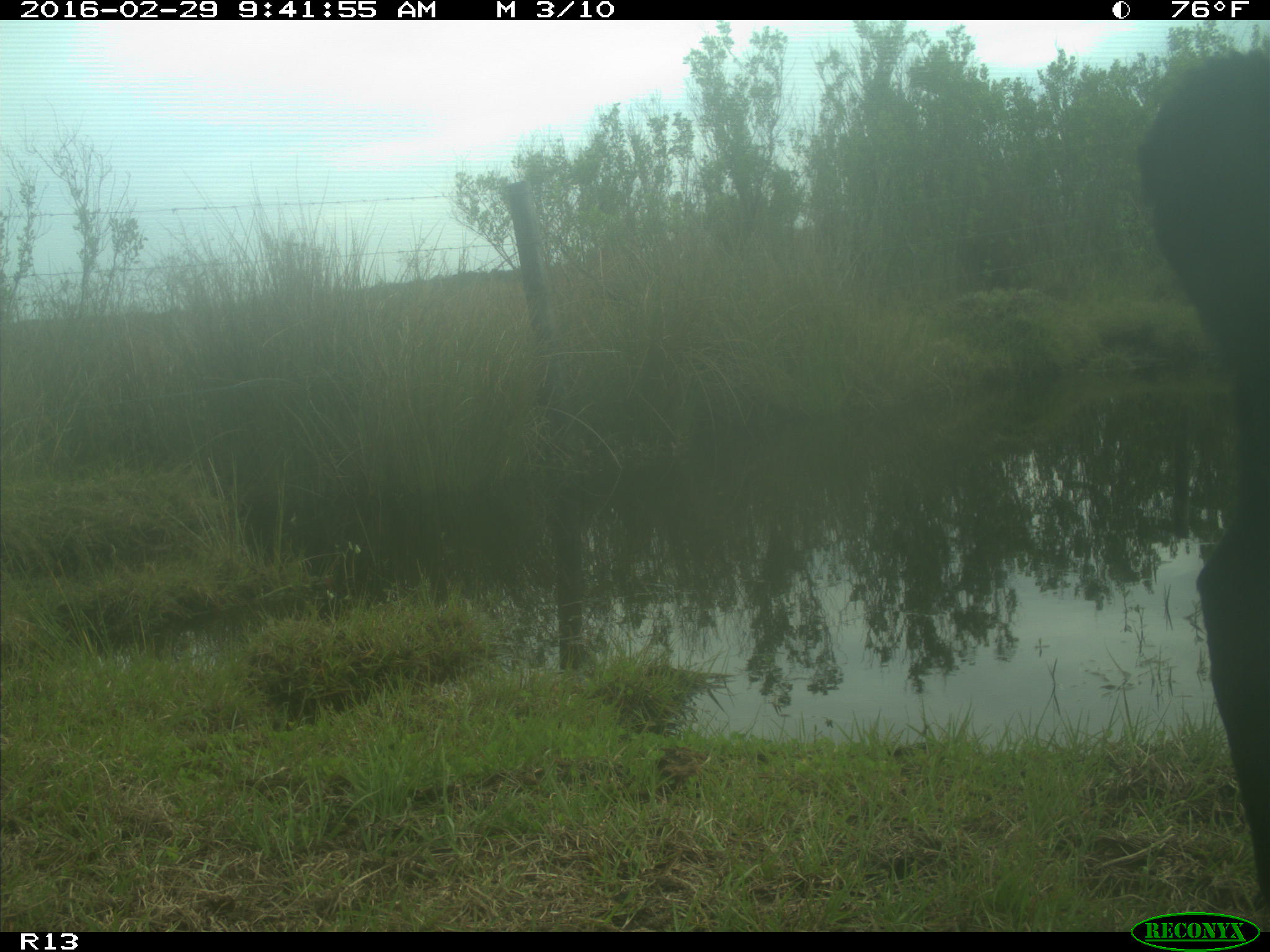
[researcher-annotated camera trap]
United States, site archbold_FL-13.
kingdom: Animalia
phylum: Chordata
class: Mammalia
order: Artiodactyla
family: Bovidae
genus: Bos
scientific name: Bos taurus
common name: domestic cow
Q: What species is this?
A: Bos taurus (domestic cow).